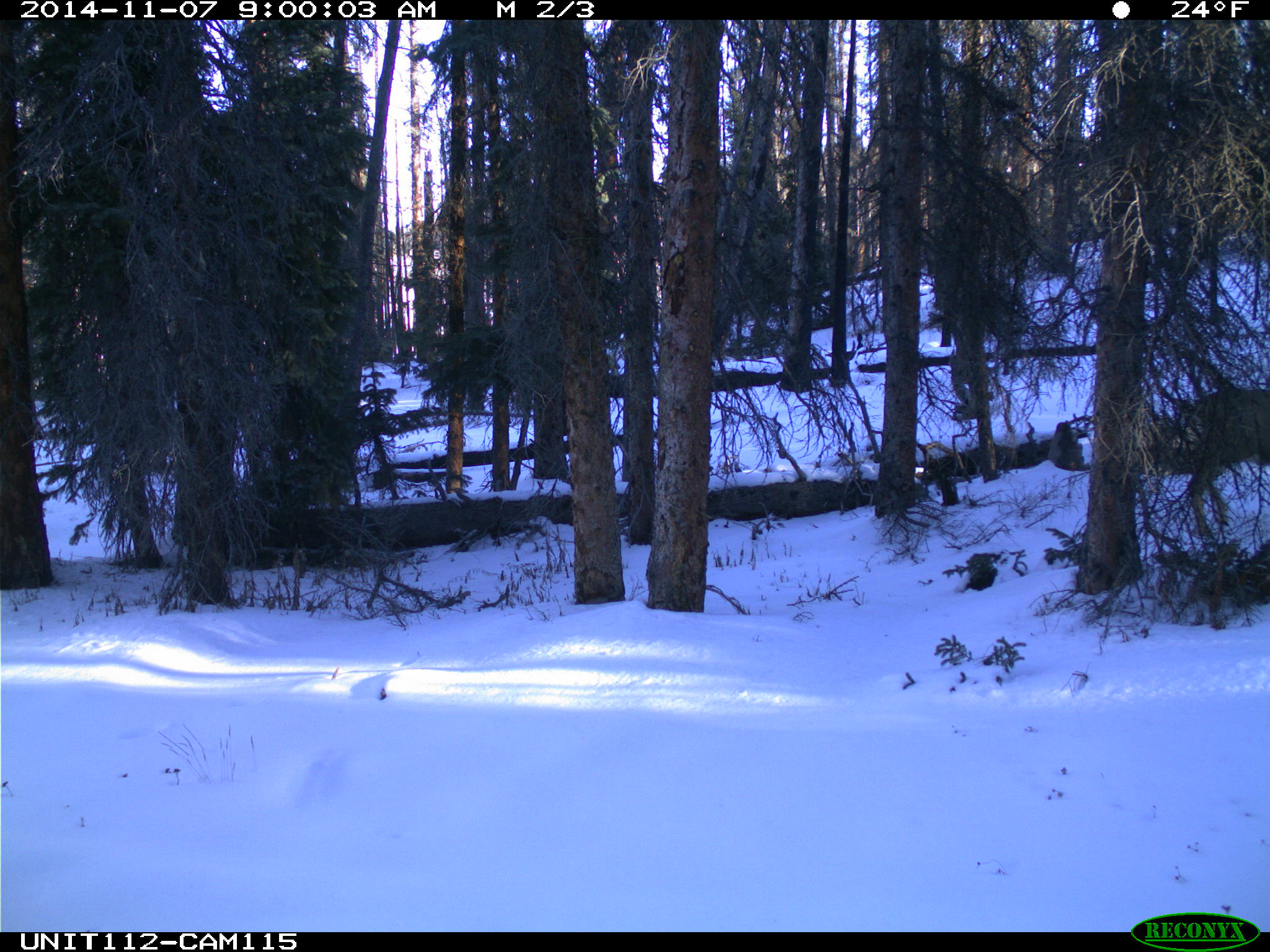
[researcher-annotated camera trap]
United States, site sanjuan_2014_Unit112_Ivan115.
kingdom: Animalia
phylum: Chordata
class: Mammalia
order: Artiodactyla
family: Cervidae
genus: Odocoileus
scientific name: Odocoileus hemionus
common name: mule deer